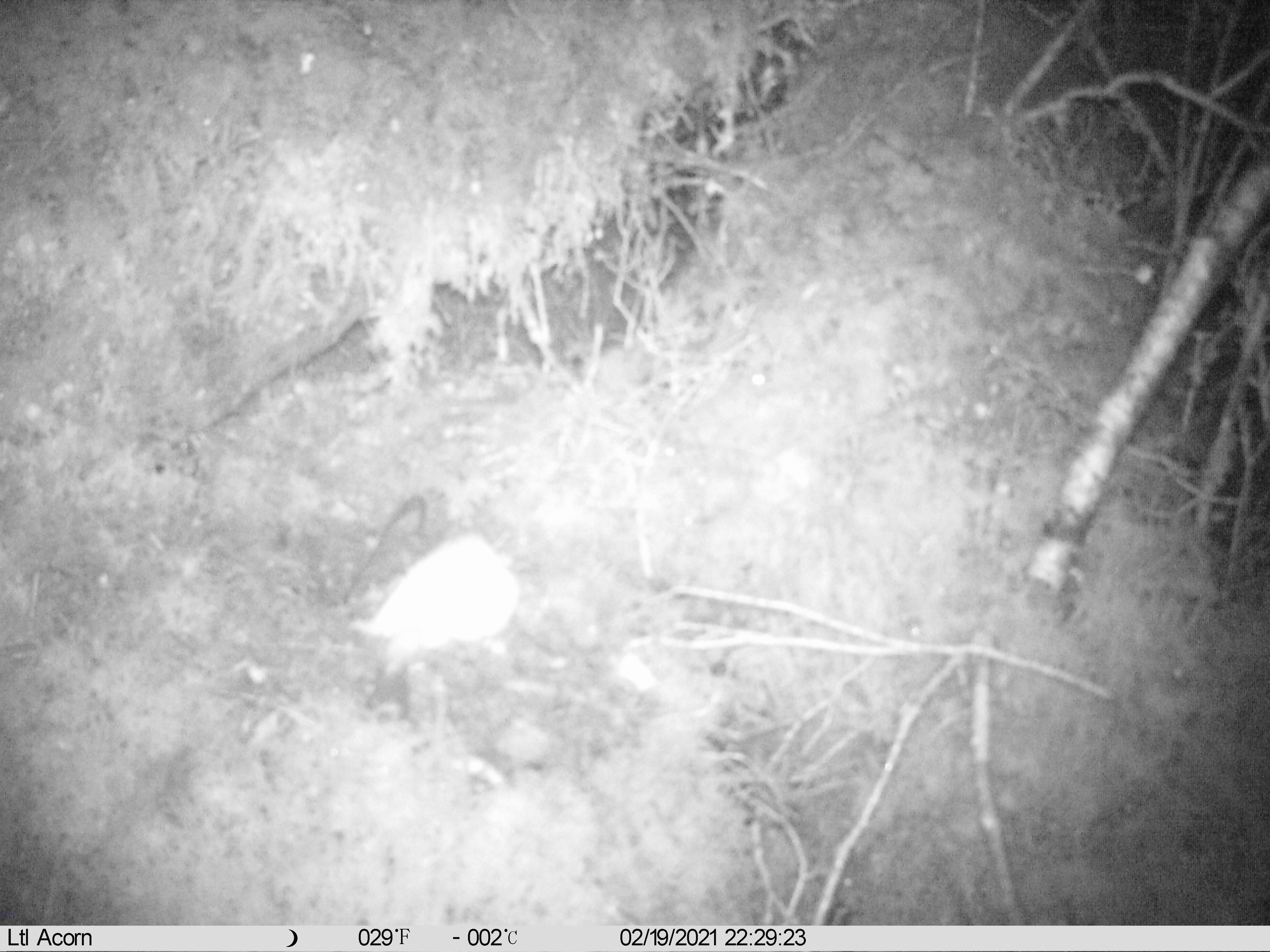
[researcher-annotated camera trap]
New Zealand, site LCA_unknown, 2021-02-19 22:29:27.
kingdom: Animalia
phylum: Chordata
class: Mammalia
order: Carnivora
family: Mustelidae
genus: Mustela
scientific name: Mustela erminea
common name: stoat